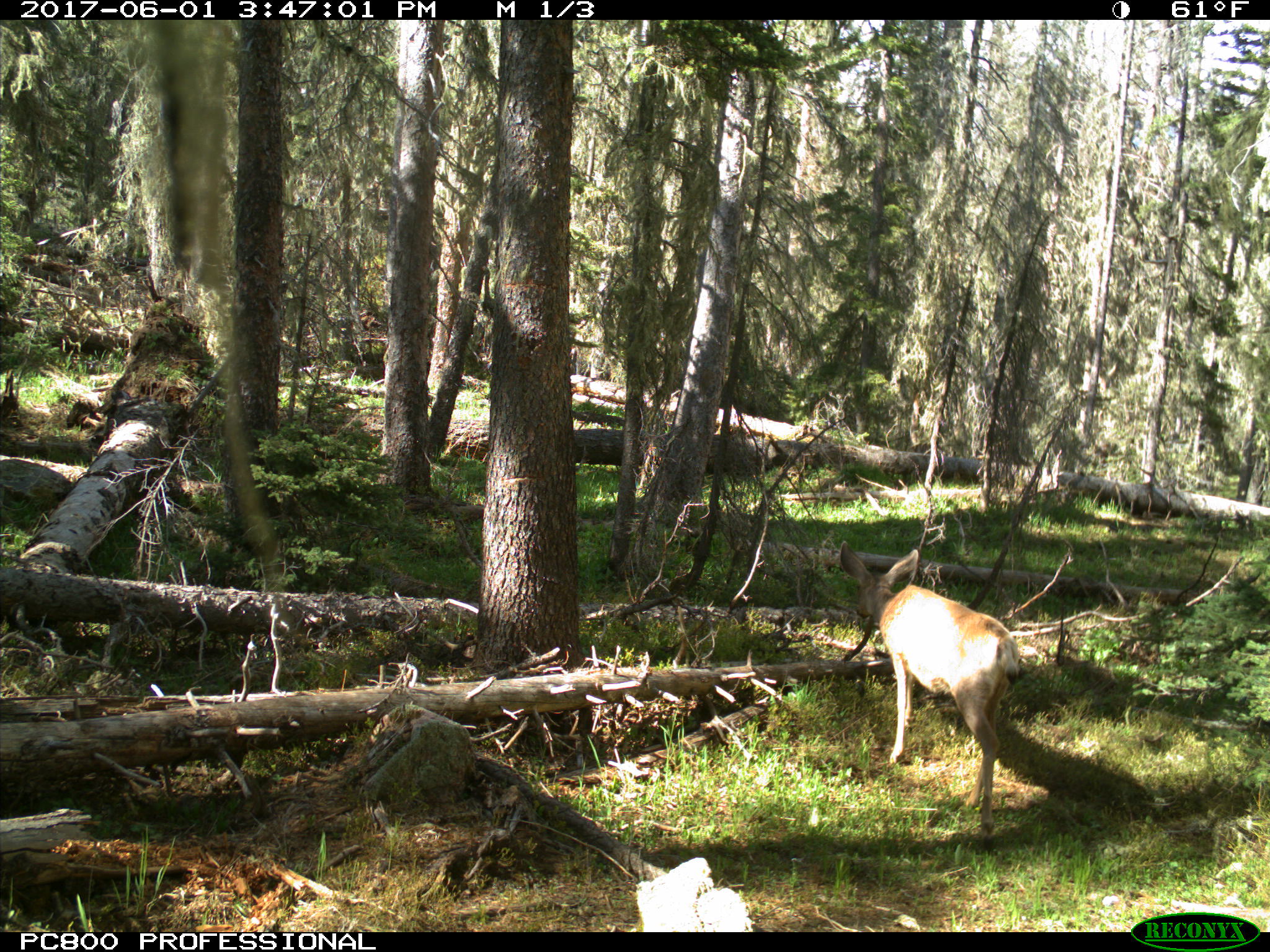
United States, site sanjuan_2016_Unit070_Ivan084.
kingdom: Animalia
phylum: Chordata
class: Mammalia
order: Artiodactyla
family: Cervidae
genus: Odocoileus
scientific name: Odocoileus hemionus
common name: mule deer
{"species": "Odocoileus hemionus (mule deer)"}